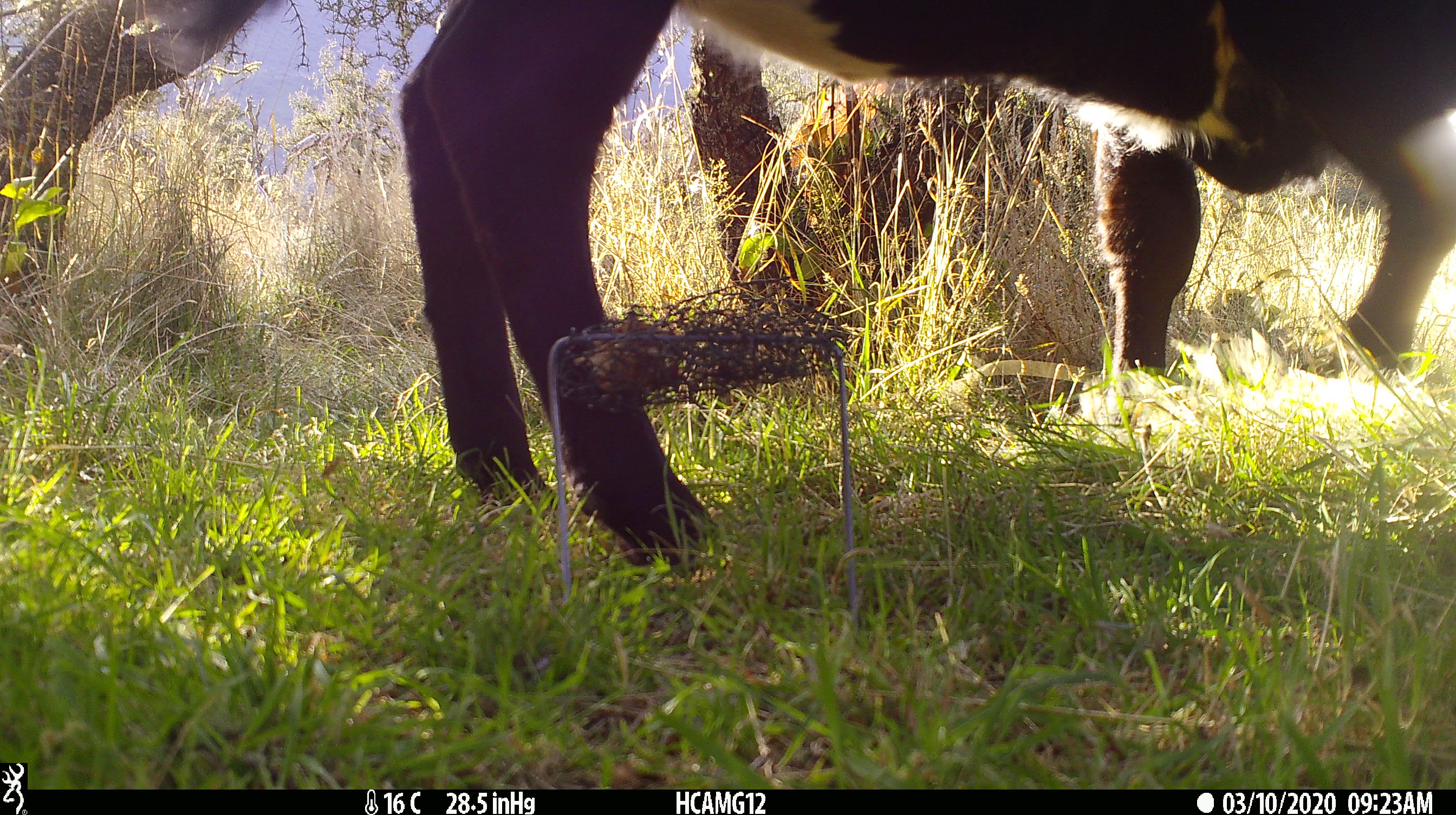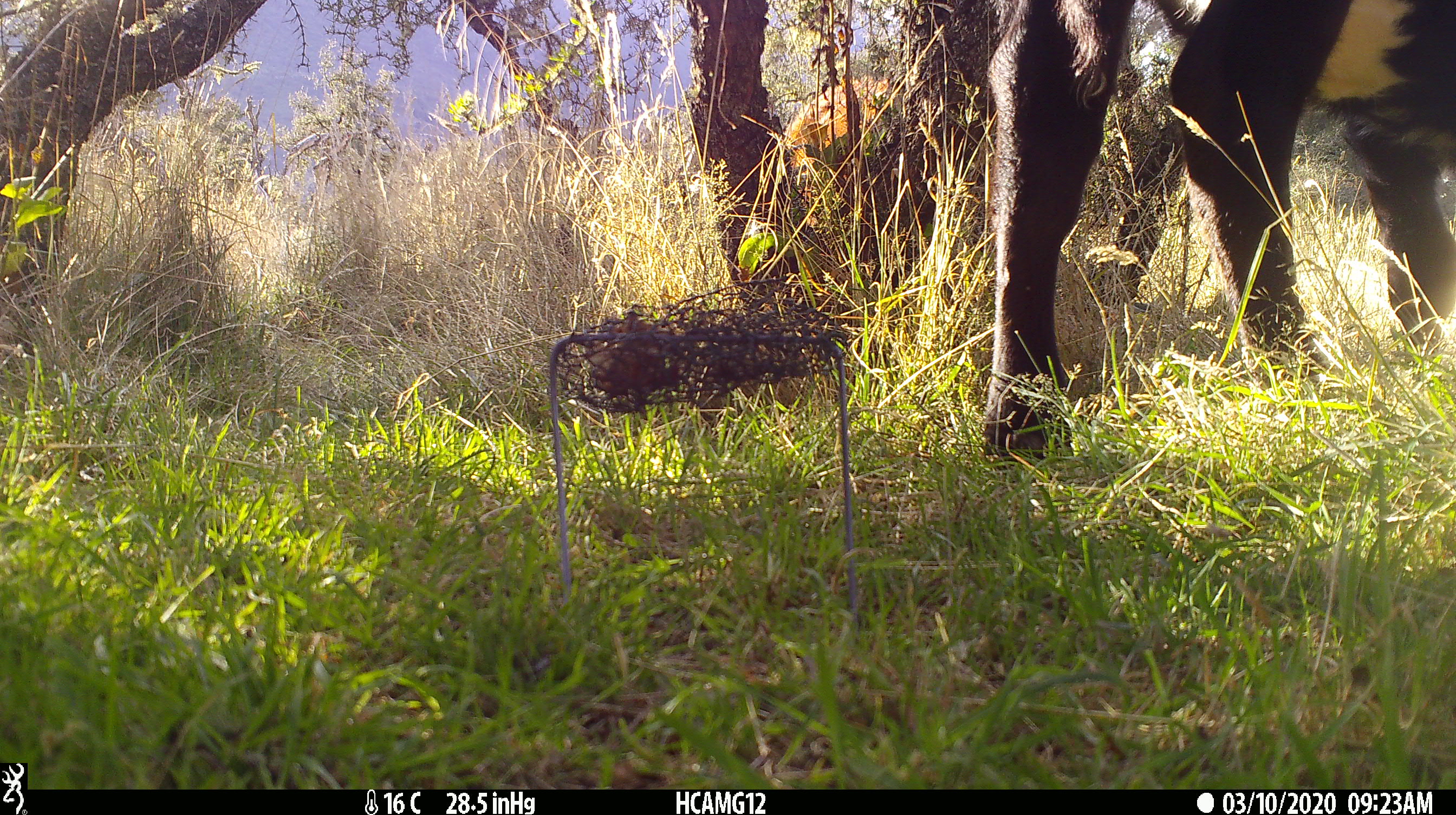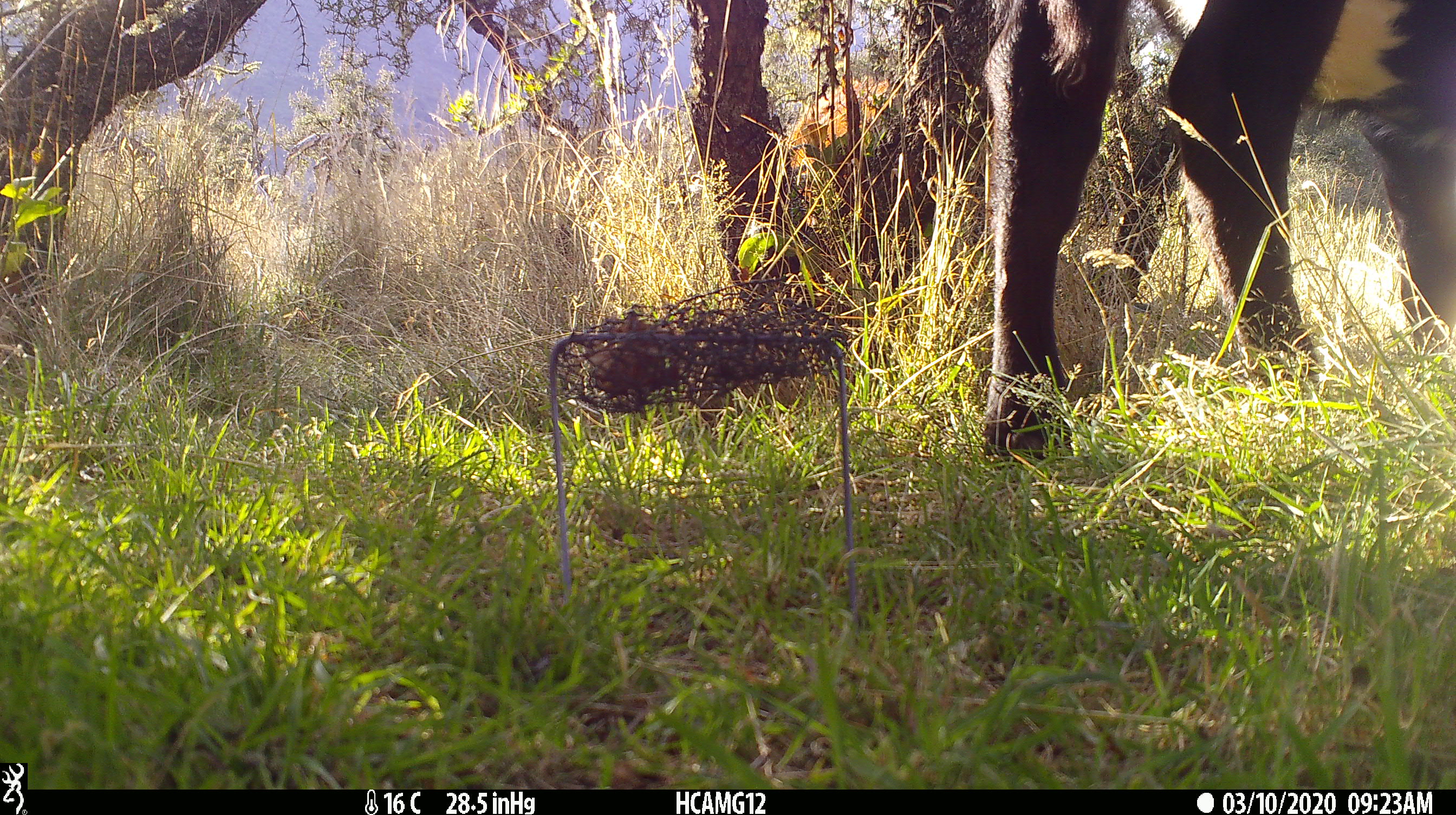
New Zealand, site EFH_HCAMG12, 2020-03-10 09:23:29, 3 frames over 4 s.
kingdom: Animalia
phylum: Chordata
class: Mammalia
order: Artiodactyla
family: Bovidae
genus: Bos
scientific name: Bos taurus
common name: domestic cow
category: cow